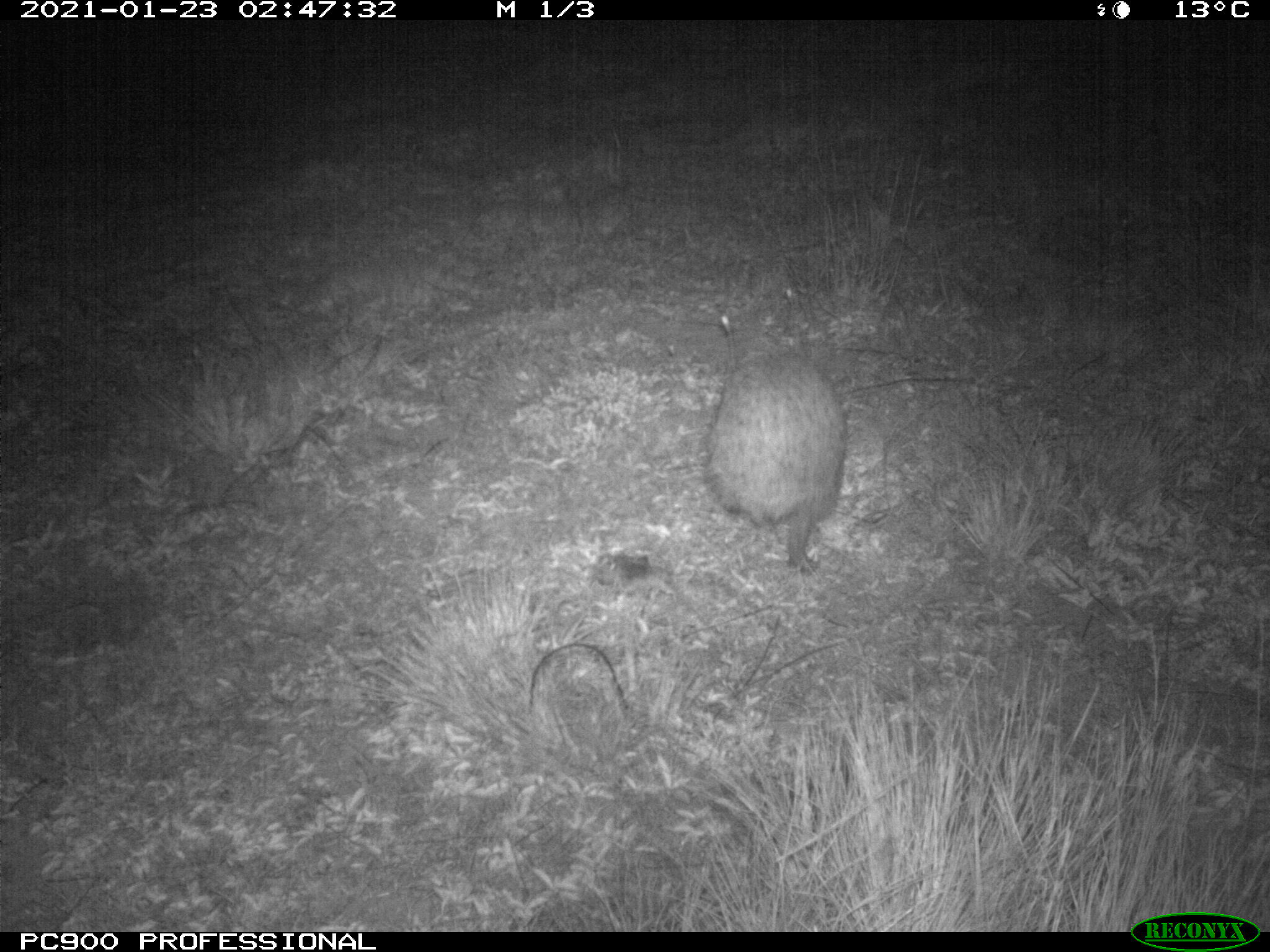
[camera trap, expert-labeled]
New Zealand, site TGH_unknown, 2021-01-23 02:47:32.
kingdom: Animalia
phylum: Chordata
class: Mammalia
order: Eulipotyphla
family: Erinaceidae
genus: Erinaceus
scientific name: Erinaceus europaeus europaeus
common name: european hedgehog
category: hedgehog